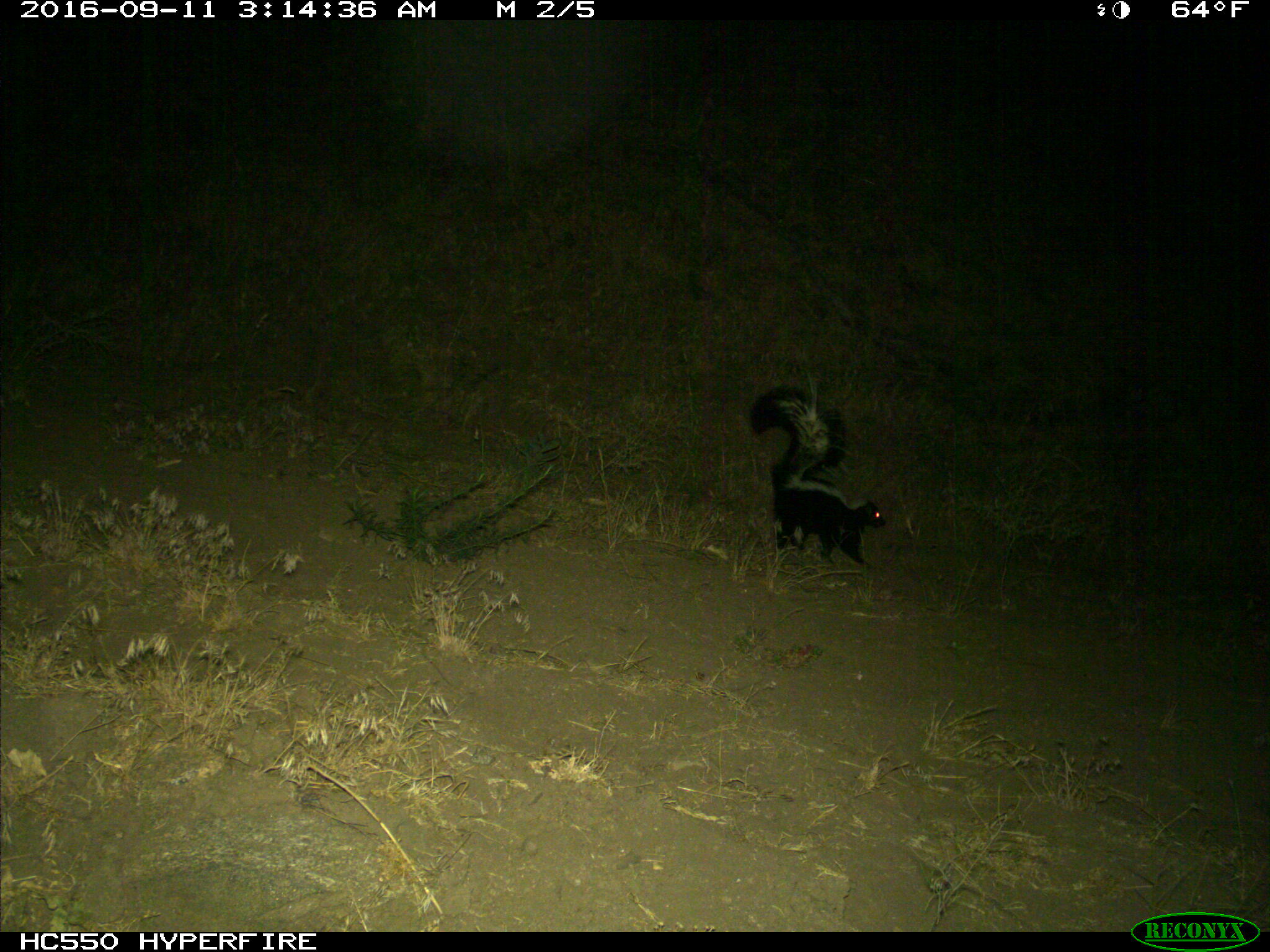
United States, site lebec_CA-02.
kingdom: Animalia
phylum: Chordata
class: Mammalia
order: Carnivora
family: Mephitidae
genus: Mephitis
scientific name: Mephitis mephitis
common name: striped skunk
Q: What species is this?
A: Mephitis mephitis (striped skunk).